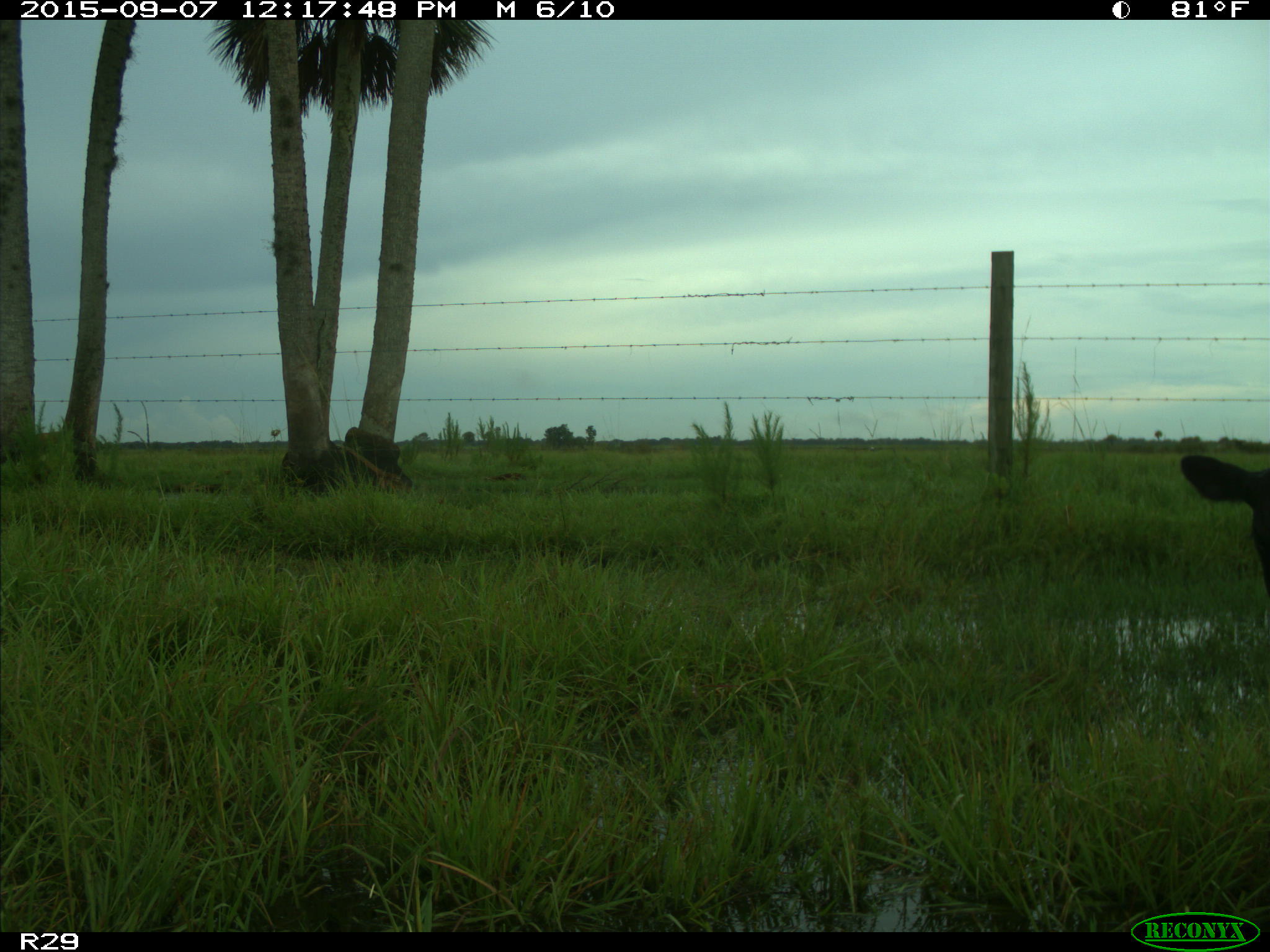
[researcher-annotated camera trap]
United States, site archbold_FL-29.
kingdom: Animalia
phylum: Chordata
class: Mammalia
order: Artiodactyla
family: Bovidae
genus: Bos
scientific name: Bos taurus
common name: domestic cow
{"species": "Bos taurus (domestic cow)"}